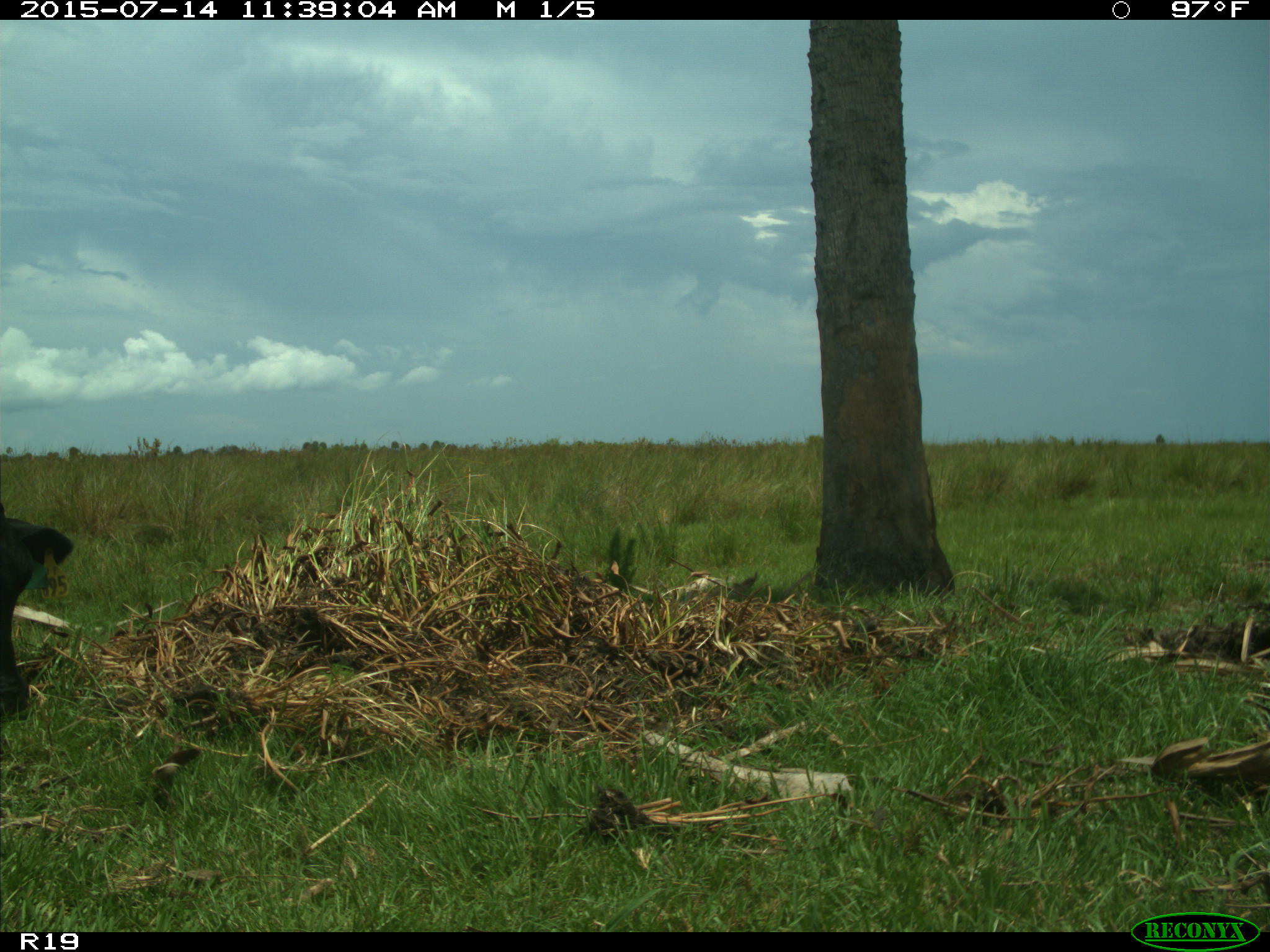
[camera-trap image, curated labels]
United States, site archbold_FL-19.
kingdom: Animalia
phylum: Chordata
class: Mammalia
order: Artiodactyla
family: Bovidae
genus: Bos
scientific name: Bos taurus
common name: domestic cow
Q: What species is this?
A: Bos taurus (domestic cow).